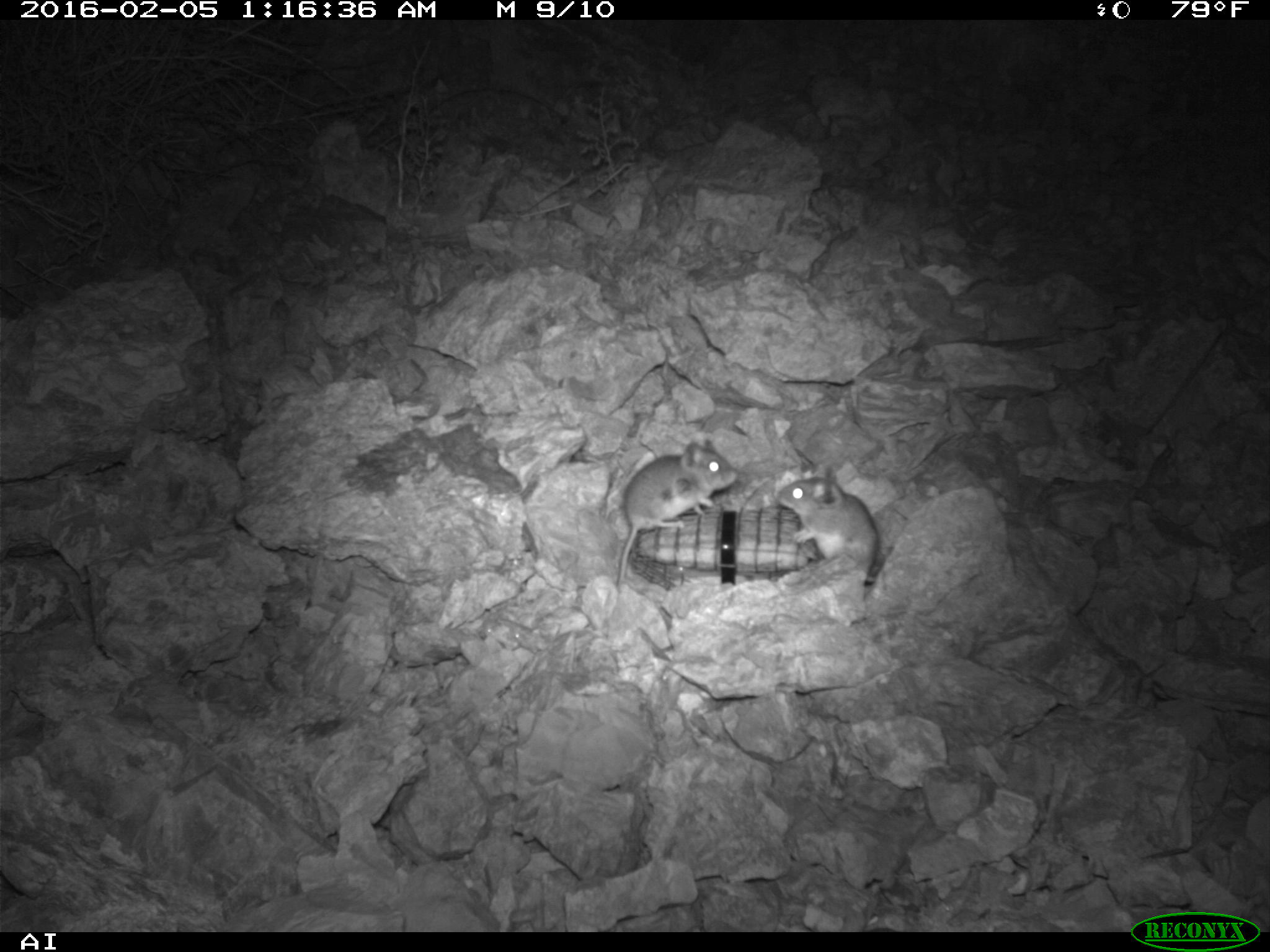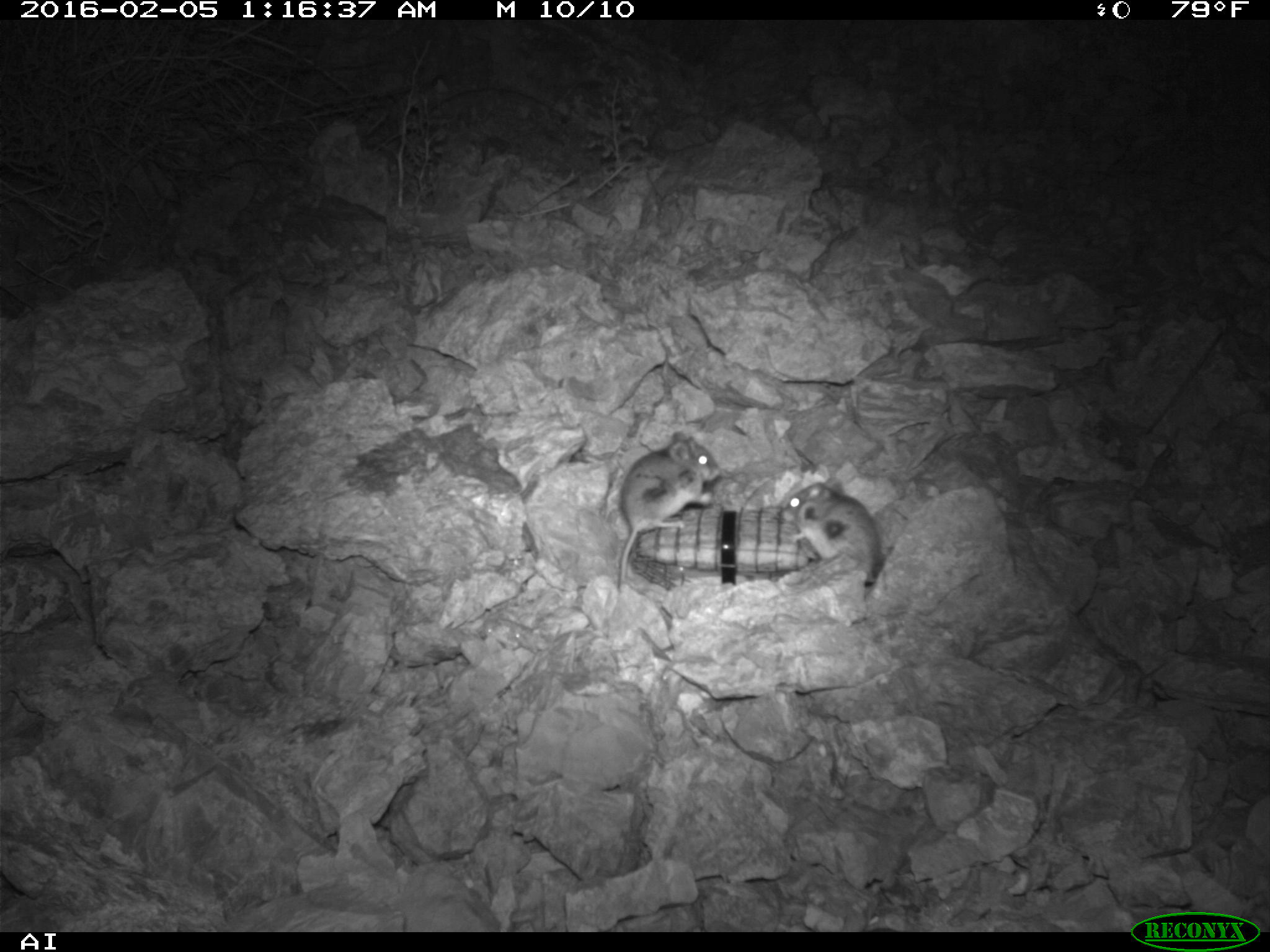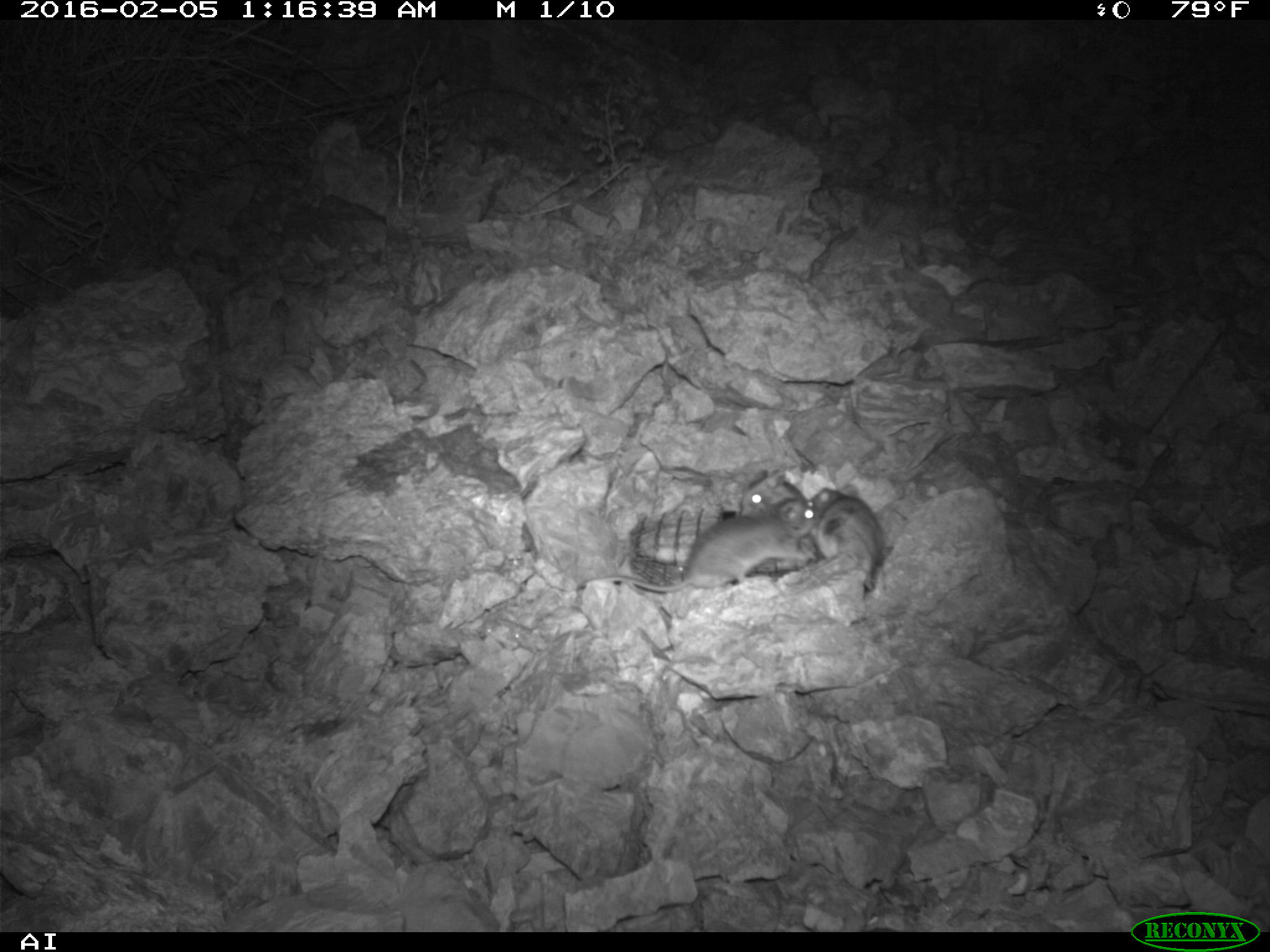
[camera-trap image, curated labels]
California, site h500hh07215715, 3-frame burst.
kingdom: Animalia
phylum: Chordata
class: Mammalia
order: Rodentia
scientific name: Rodentia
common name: rodent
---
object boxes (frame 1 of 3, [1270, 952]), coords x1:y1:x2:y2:
rodent: 614:439:739:586; 775:466:876:583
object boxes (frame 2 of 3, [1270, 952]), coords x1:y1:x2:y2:
rodent: 615:430:719:591; 782:475:883:583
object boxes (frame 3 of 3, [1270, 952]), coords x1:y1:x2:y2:
rodent: 579:499:814:593; 805:482:885:591; 737:468:806:516